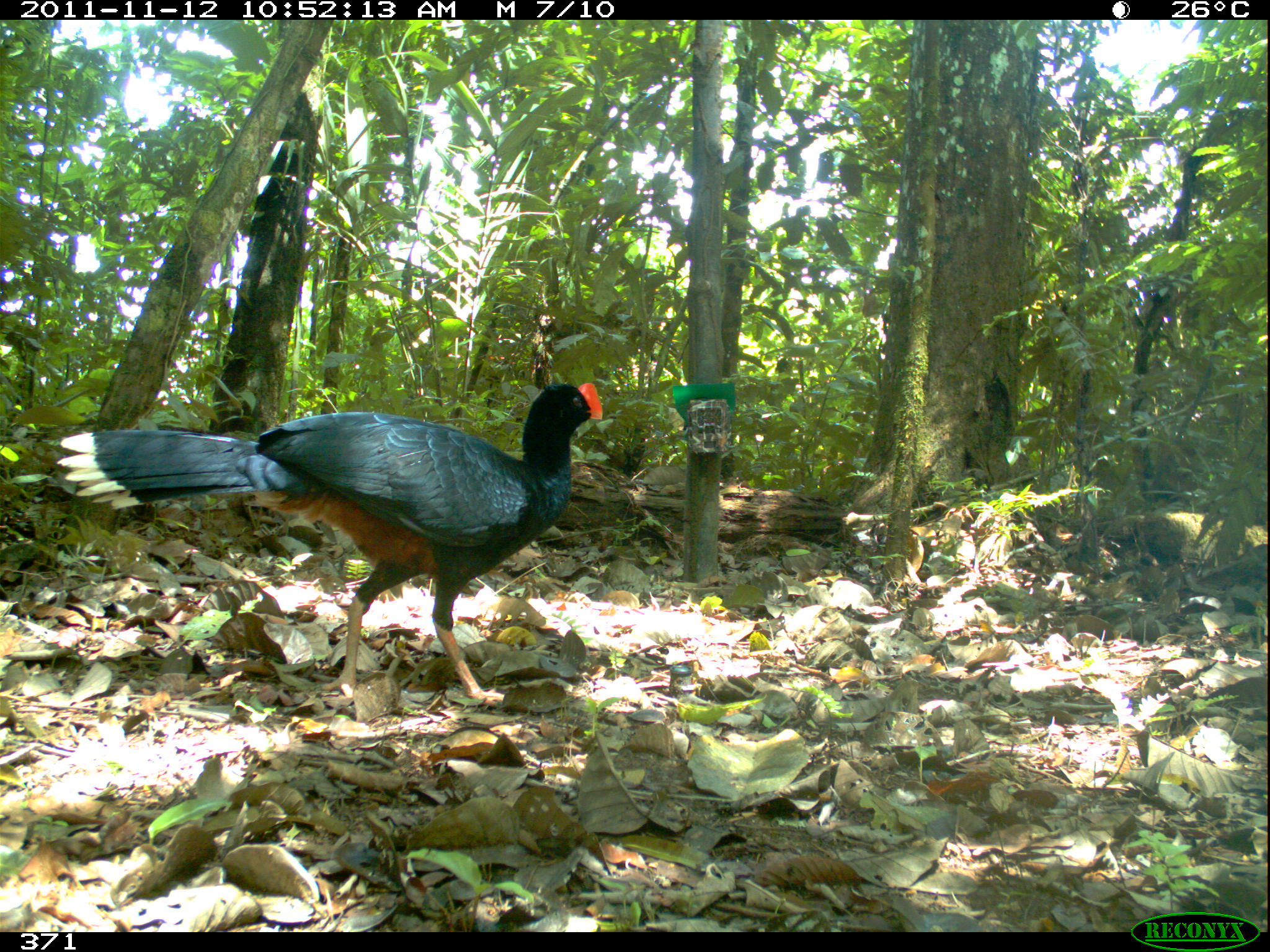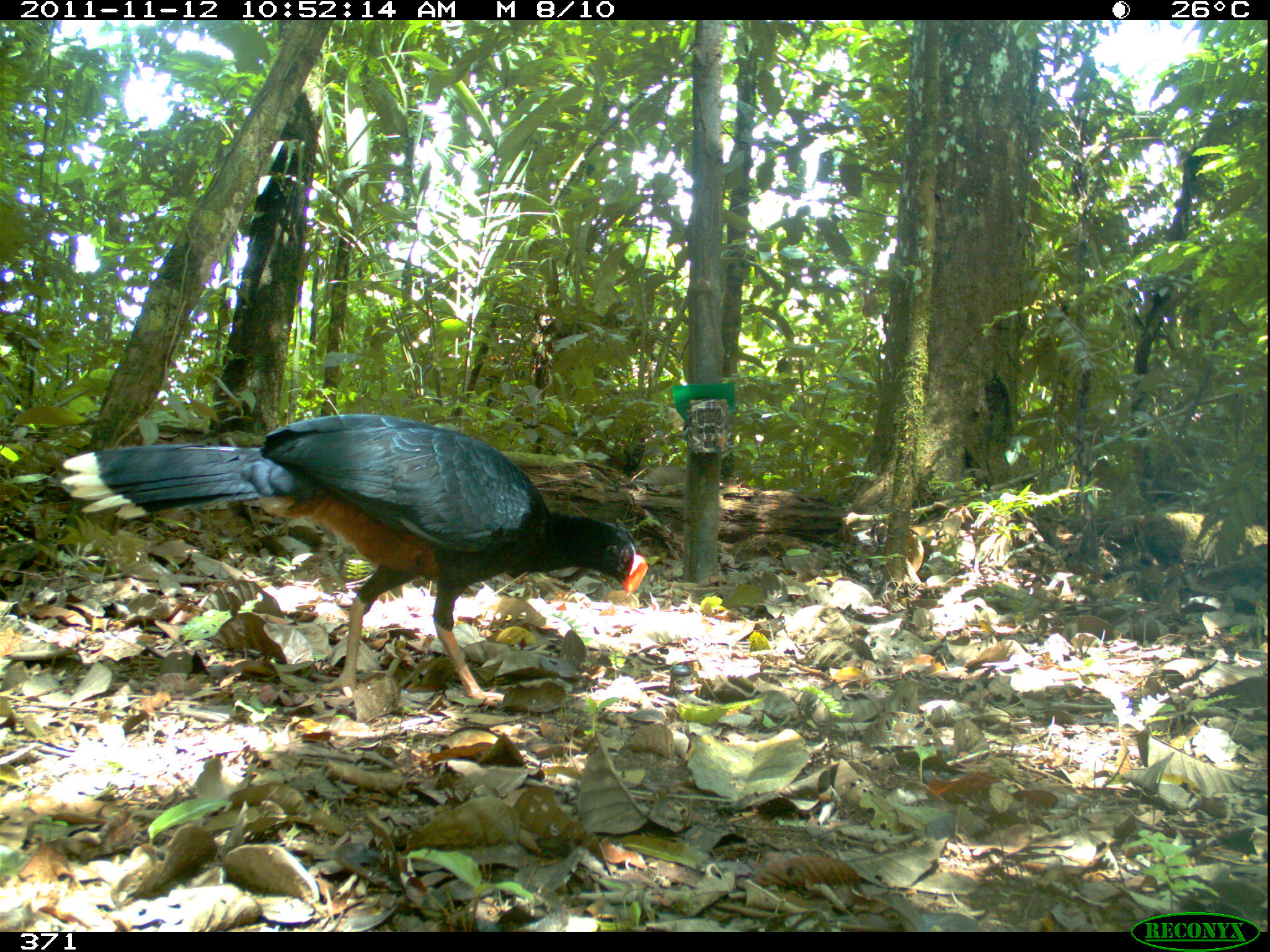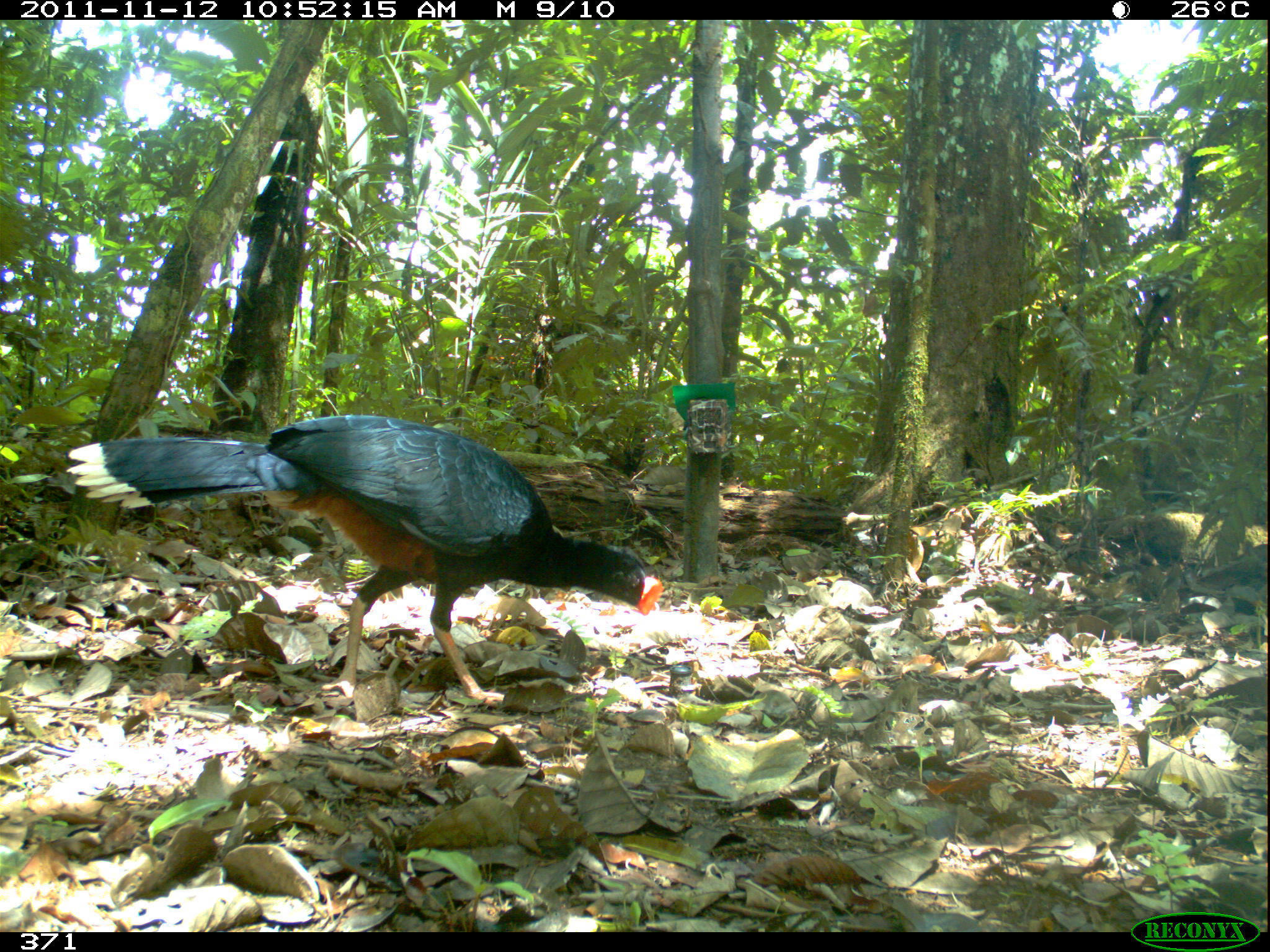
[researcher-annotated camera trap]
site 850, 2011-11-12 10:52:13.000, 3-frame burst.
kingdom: Animalia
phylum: Chordata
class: Aves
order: Galliformes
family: Cracidae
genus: Mitu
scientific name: Mitu tuberosum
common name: razor-billed curassow